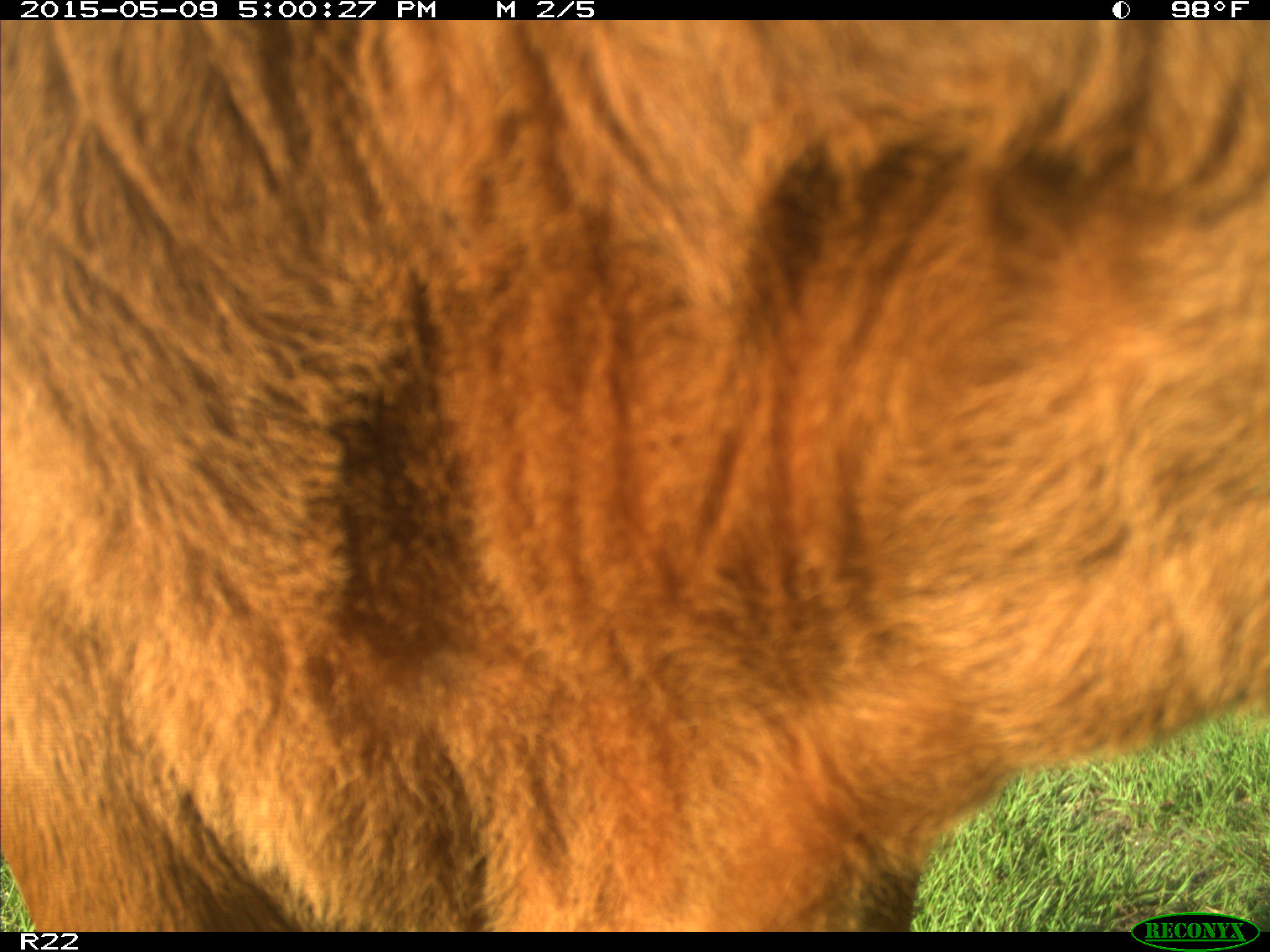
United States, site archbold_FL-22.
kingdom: Animalia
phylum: Chordata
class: Mammalia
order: Artiodactyla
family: Bovidae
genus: Bos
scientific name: Bos taurus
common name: domestic cow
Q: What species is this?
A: Bos taurus (domestic cow).